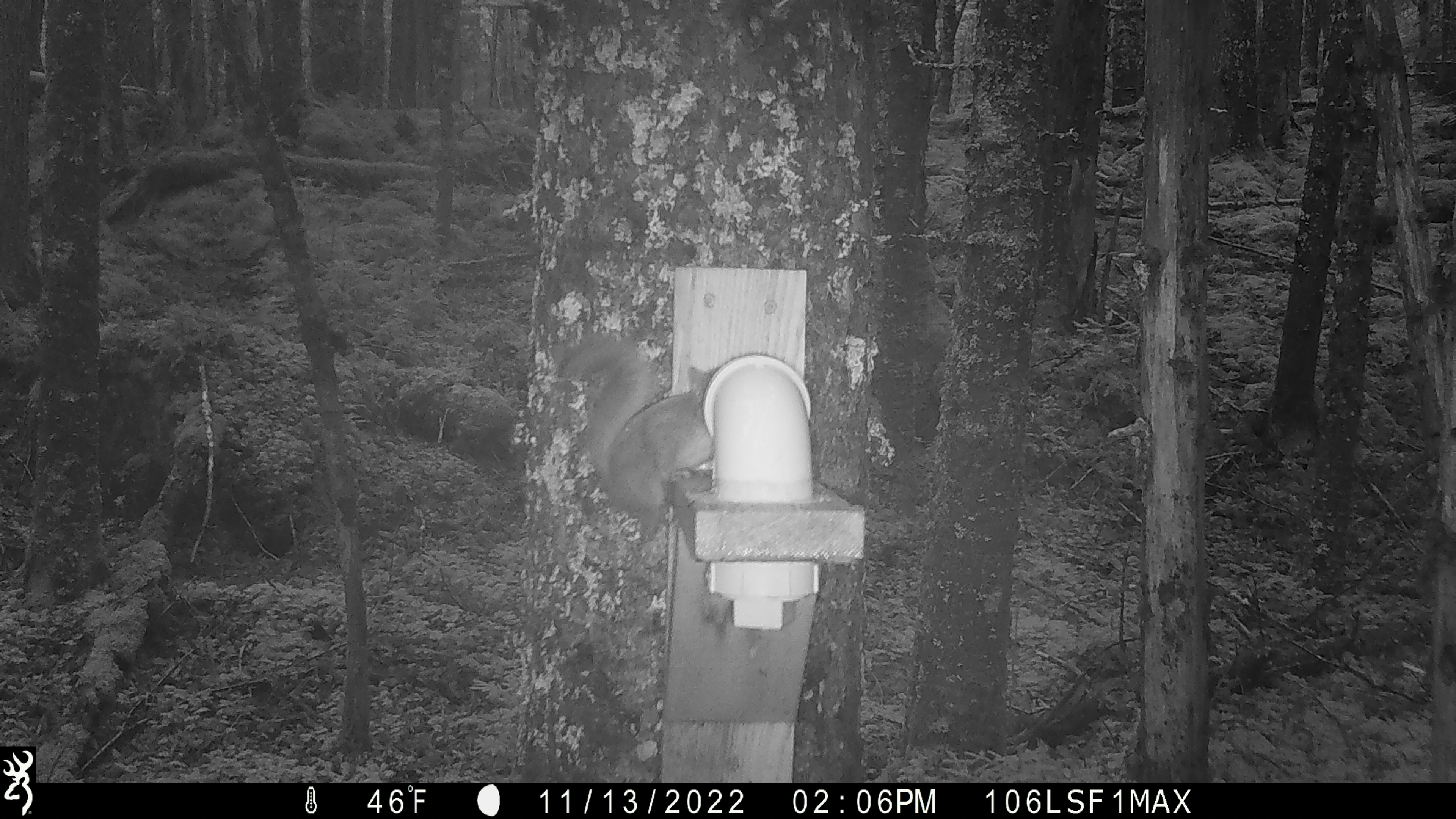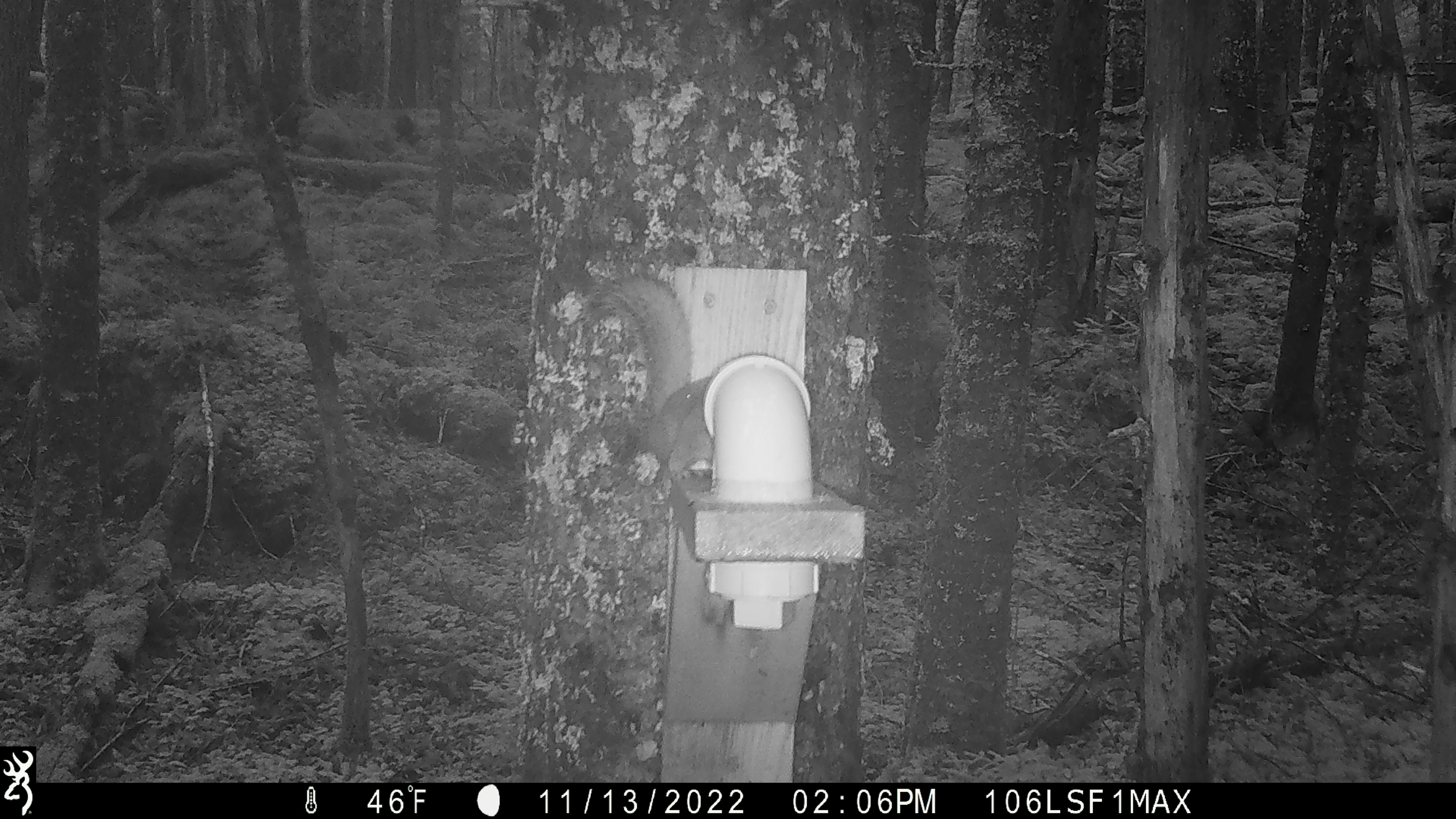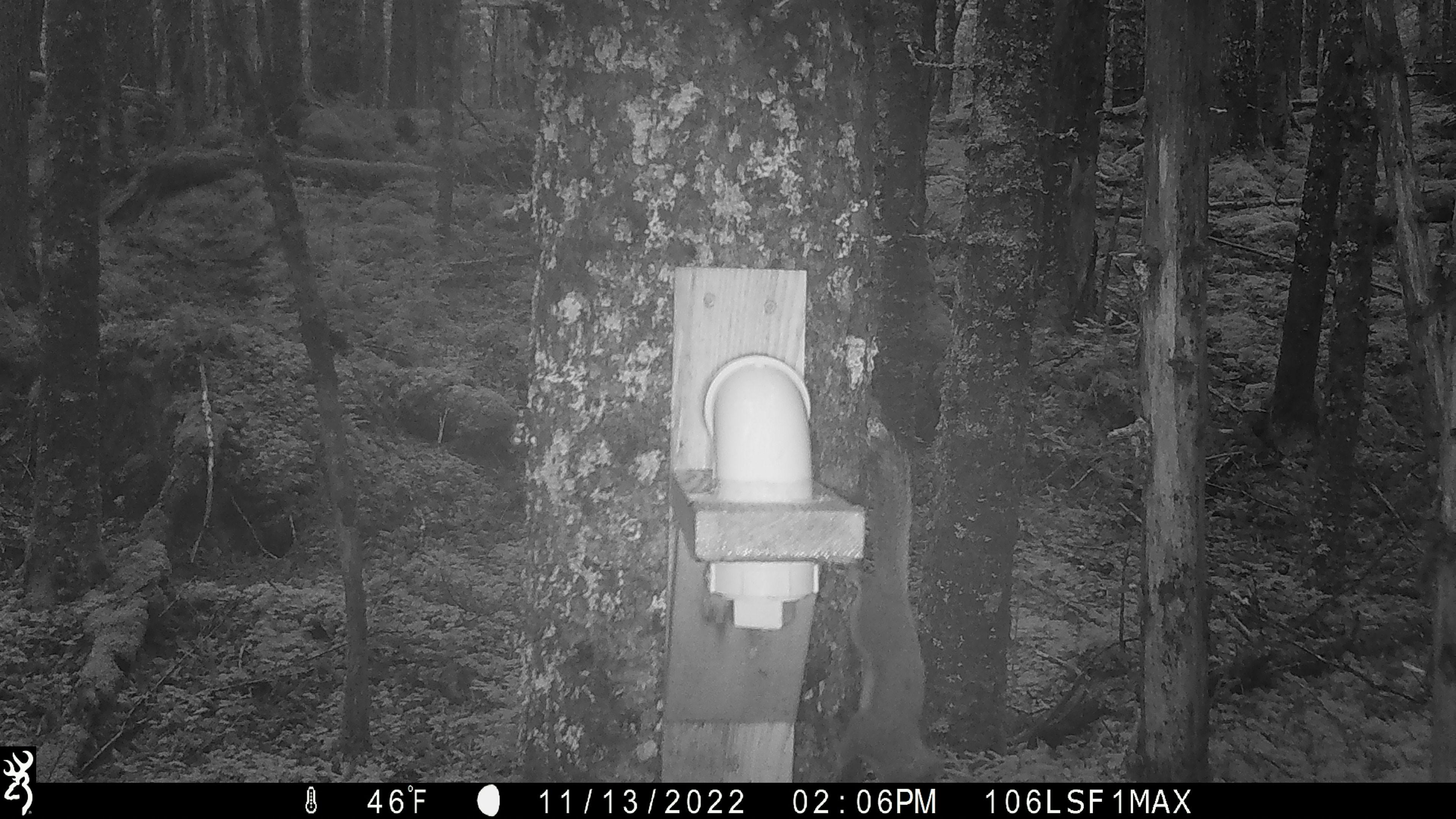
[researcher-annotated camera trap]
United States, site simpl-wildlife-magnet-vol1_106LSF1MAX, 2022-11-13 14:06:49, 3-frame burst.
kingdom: Animalia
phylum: Chordata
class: Mammalia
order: Rodentia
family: Sciuridae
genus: Tamiasciurus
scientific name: Tamiasciurus hudsonicus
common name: red squirrel